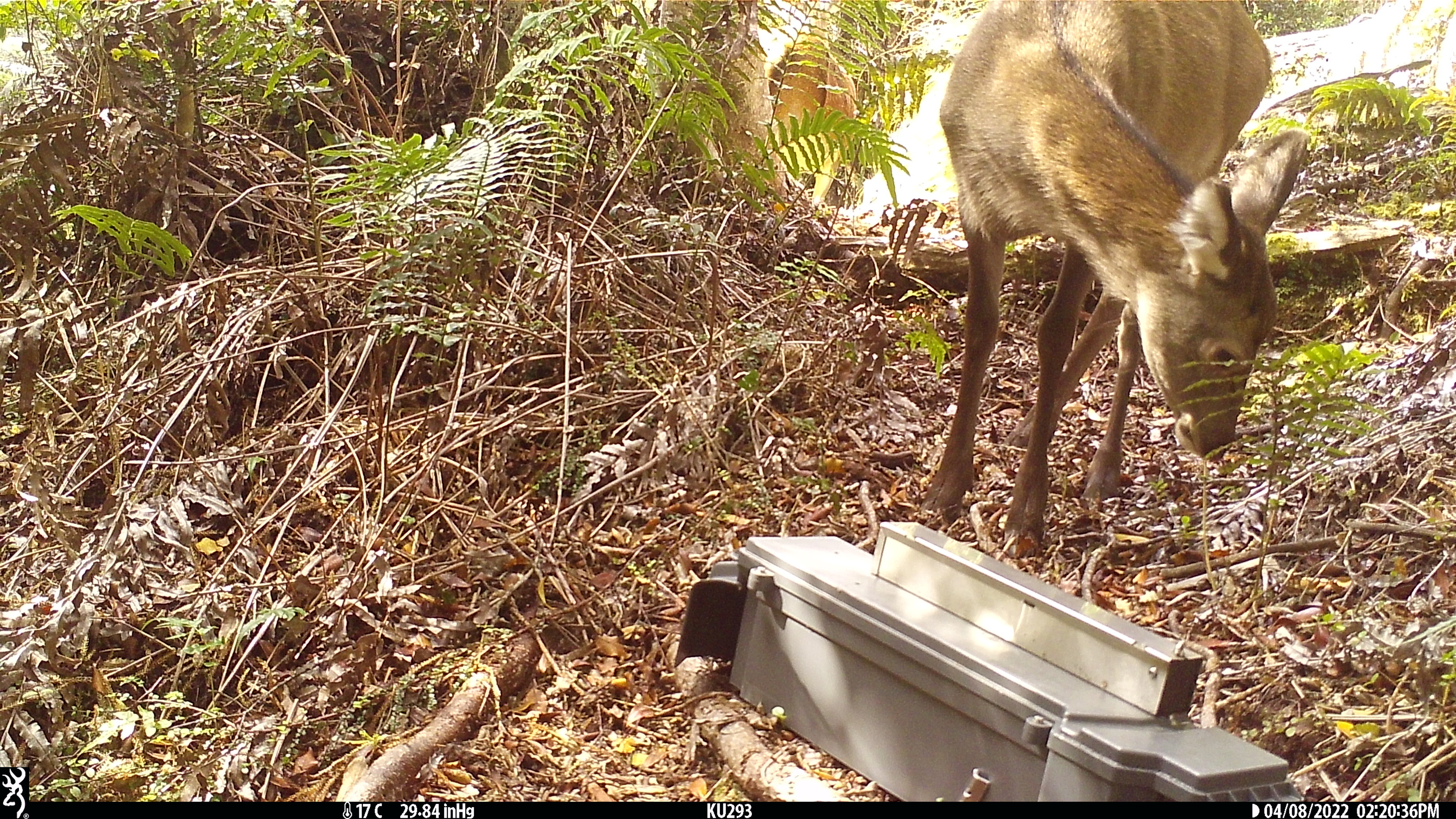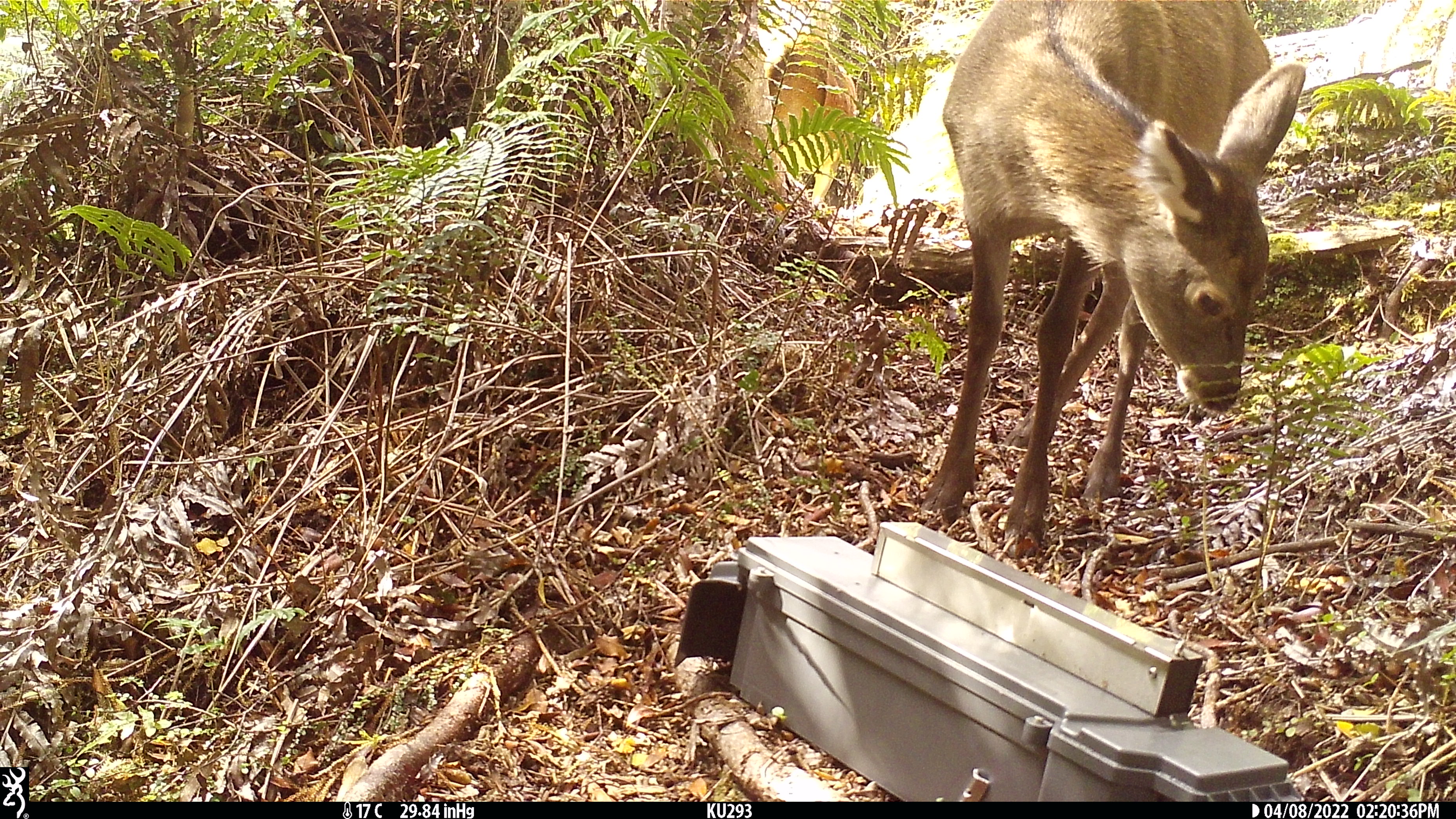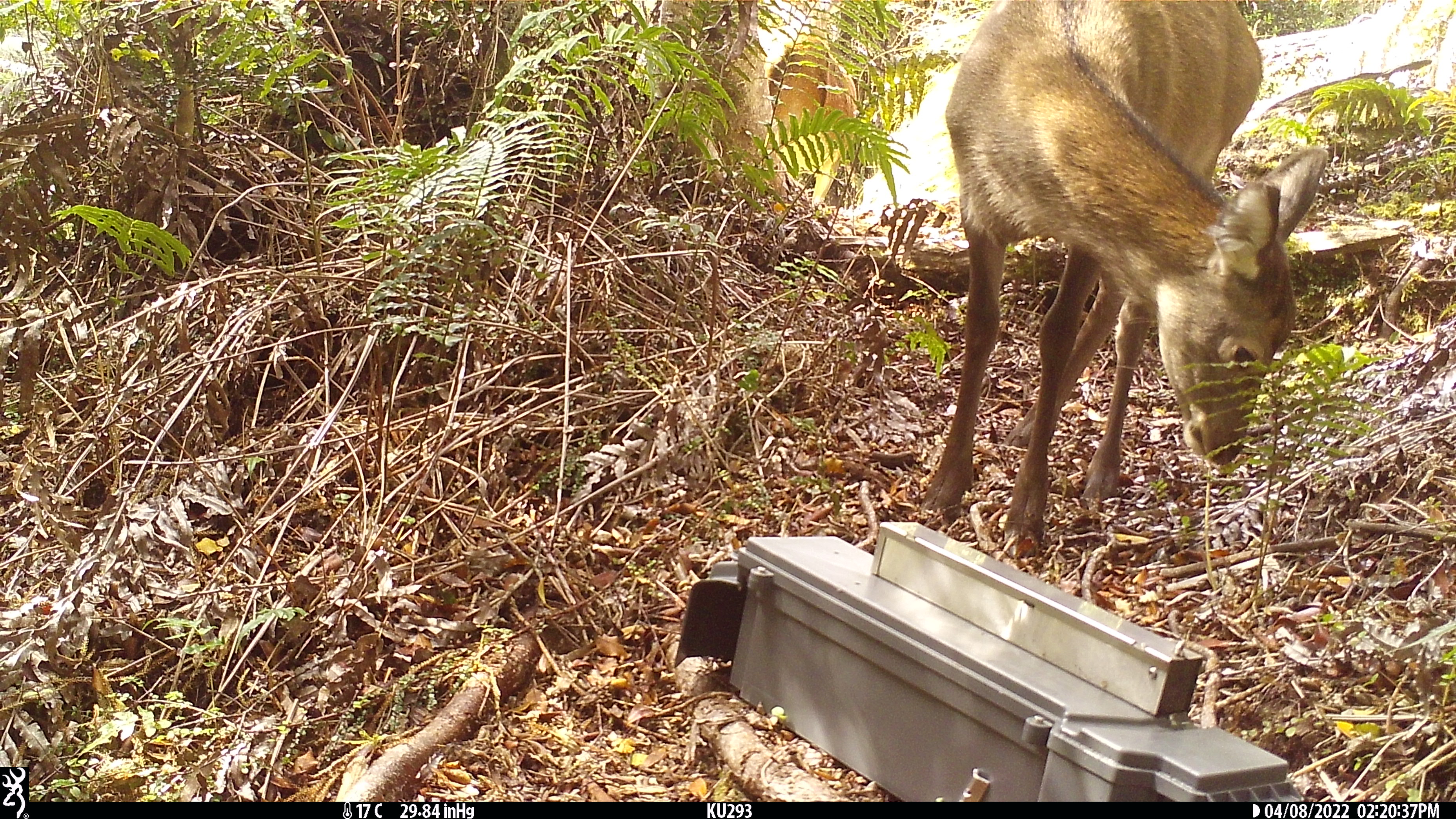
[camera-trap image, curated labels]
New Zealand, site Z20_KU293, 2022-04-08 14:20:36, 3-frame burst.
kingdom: Animalia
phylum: Chordata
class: Mammalia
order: Artiodactyla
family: Cervidae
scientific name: Cervidae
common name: deer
Deer (Cervidae).